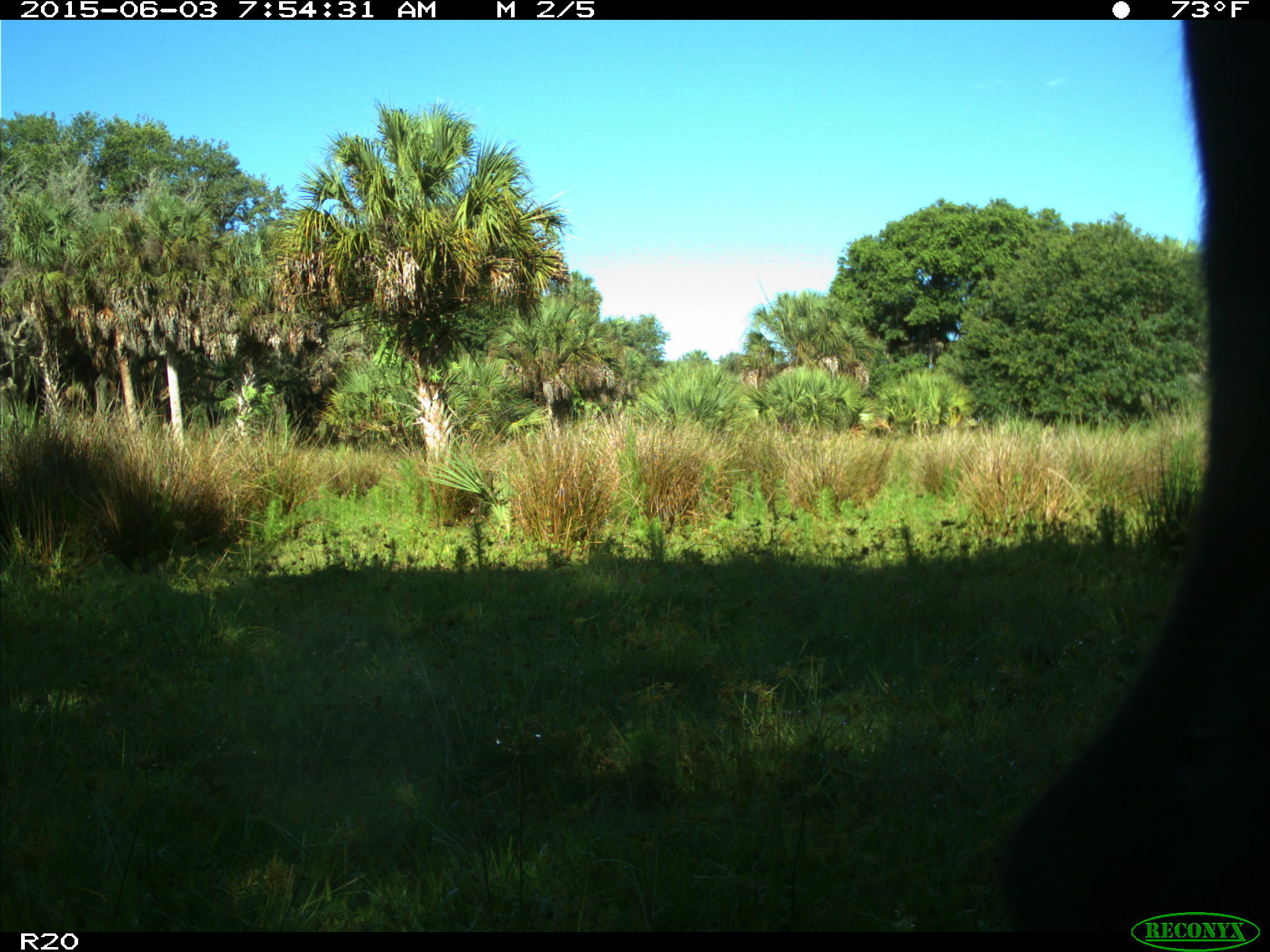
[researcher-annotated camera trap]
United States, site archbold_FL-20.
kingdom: Animalia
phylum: Chordata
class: Mammalia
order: Artiodactyla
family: Bovidae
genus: Bos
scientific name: Bos taurus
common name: domestic cow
Bos taurus (domestic cow).